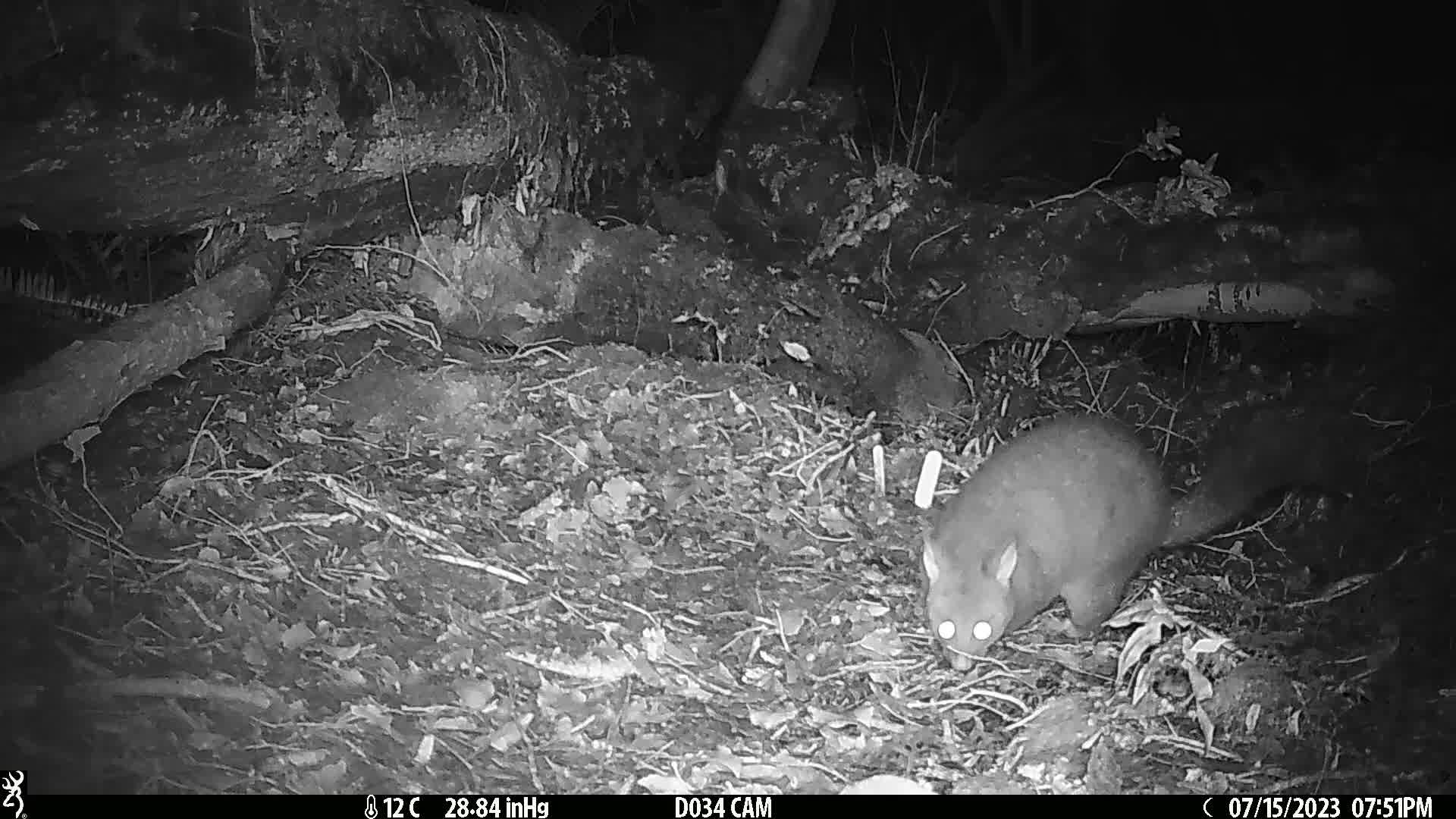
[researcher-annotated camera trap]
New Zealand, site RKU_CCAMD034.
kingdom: Animalia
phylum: Chordata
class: Mammalia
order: Diprotodontia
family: Phalangeridae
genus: Trichosurus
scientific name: Trichosurus vulpecula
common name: common brushtail possum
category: possum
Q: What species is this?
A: Possum (common brushtail possum) (Trichosurus vulpecula).